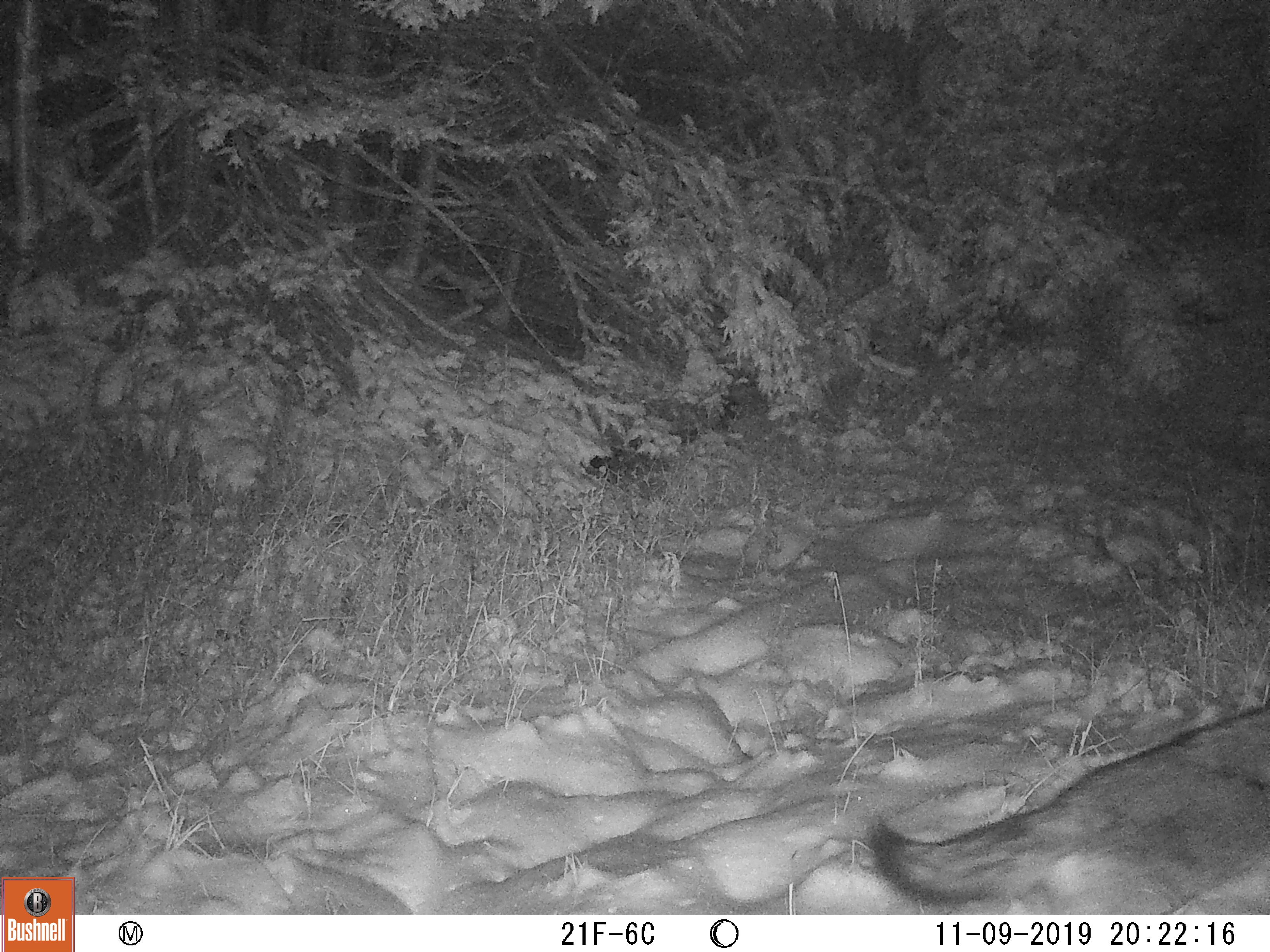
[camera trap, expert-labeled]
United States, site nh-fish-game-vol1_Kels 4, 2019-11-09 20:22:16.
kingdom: Animalia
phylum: Chordata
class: Mammalia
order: Carnivora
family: Canidae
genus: Canis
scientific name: Canis latrans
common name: coyote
Coyote (Canis latrans).